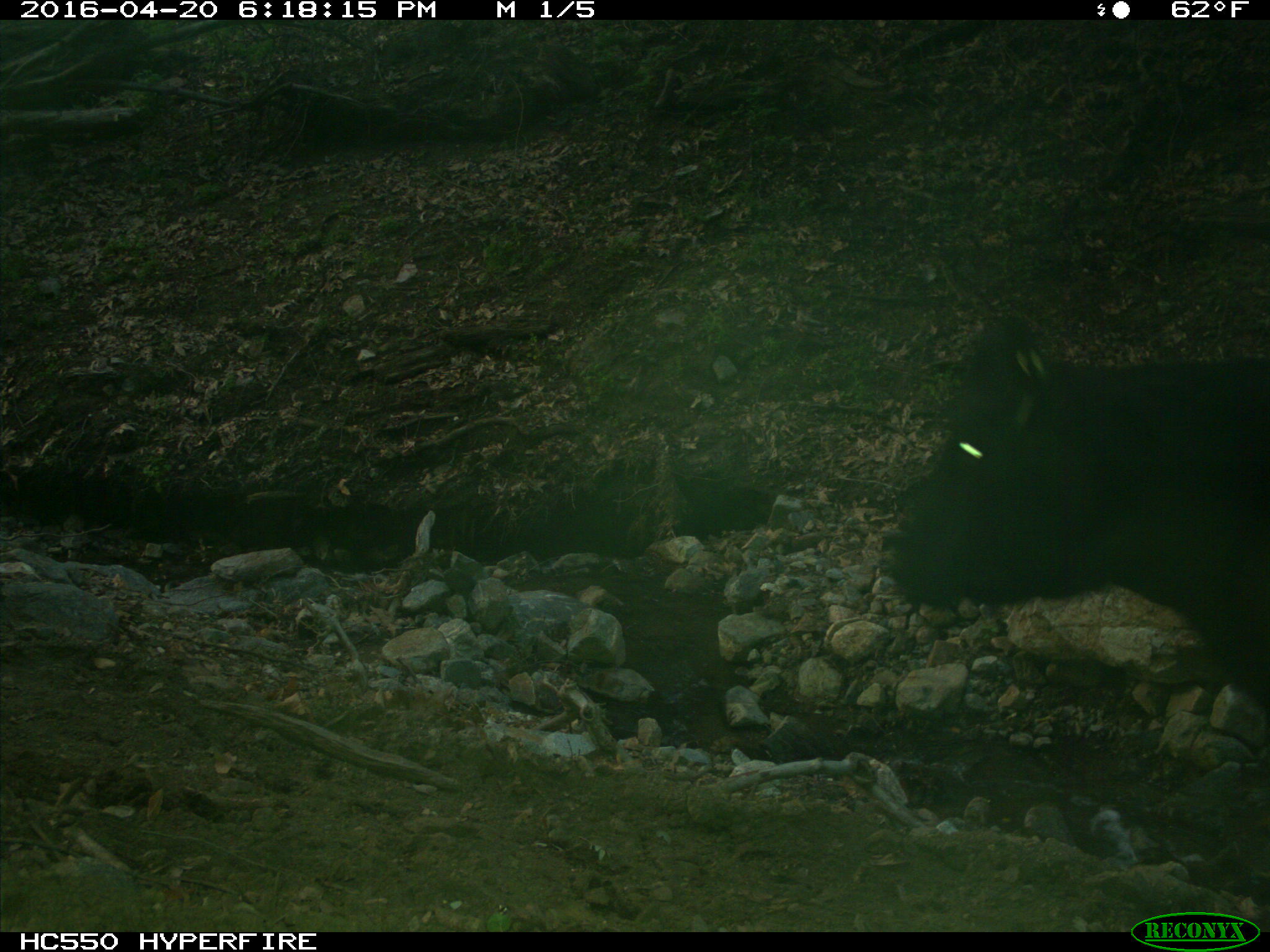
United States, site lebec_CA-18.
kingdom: Animalia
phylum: Chordata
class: Mammalia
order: Artiodactyla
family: Bovidae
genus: Bos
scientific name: Bos taurus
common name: domestic cow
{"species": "Bos taurus (domestic cow)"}